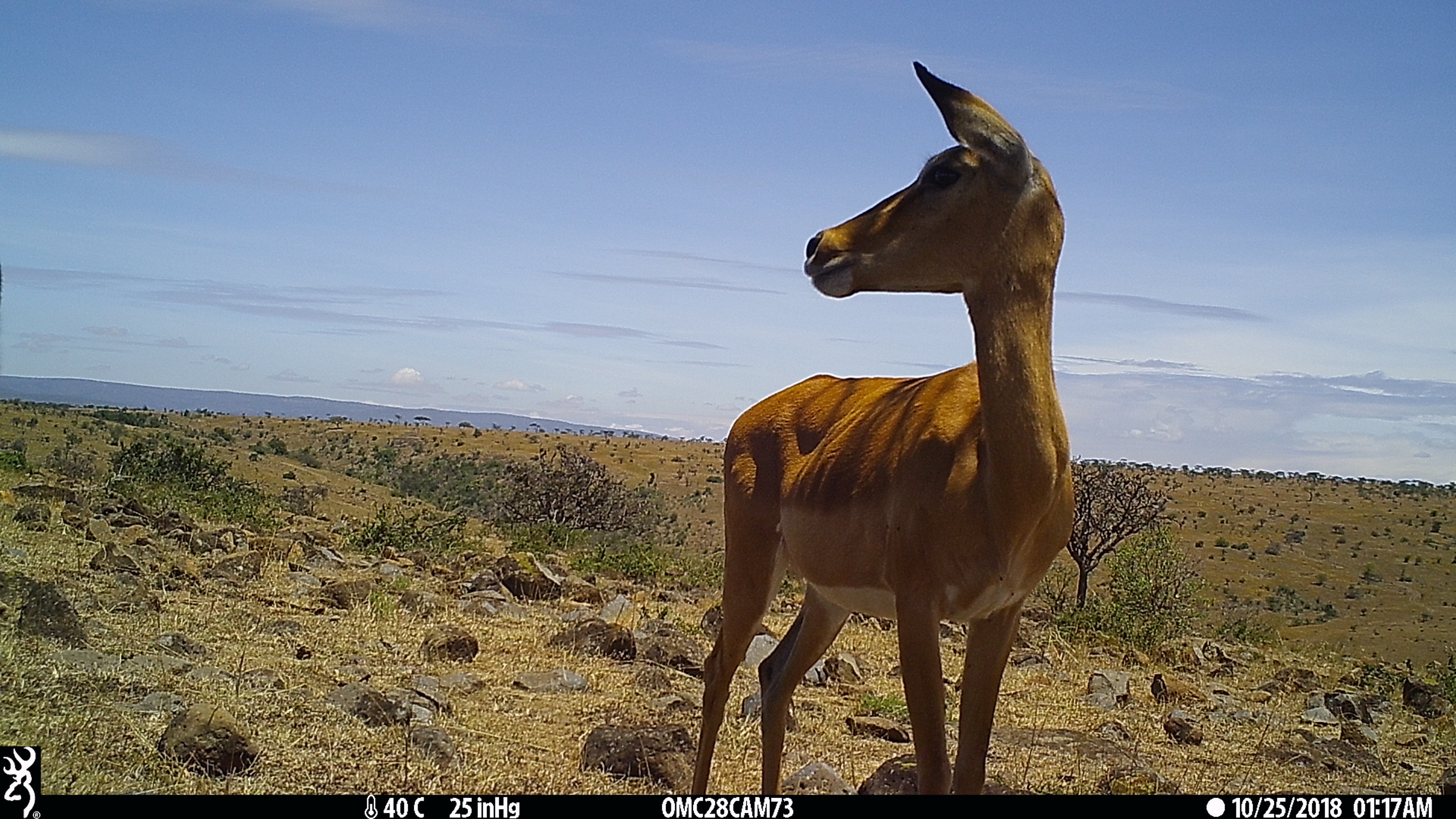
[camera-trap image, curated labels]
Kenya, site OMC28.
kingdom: Animalia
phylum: Chordata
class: Mammalia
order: Artiodactyla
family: Bovidae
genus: Aepyceros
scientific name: Aepyceros melampus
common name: impala